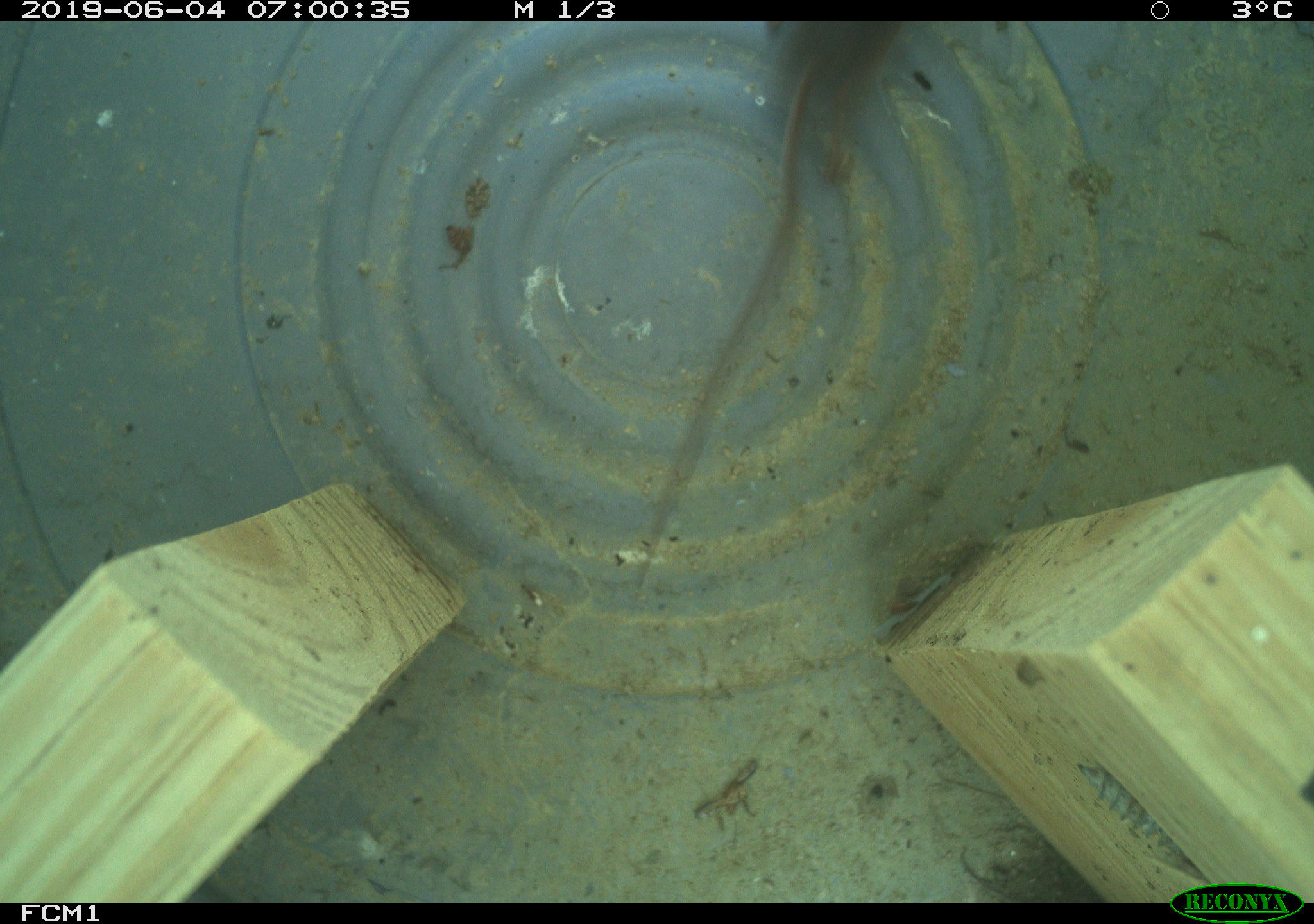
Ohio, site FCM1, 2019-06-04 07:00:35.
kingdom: Animalia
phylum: Chordata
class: Mammalia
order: Eulipotyphla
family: Soricidae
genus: Sorex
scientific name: Sorex cinereus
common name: masked shrew